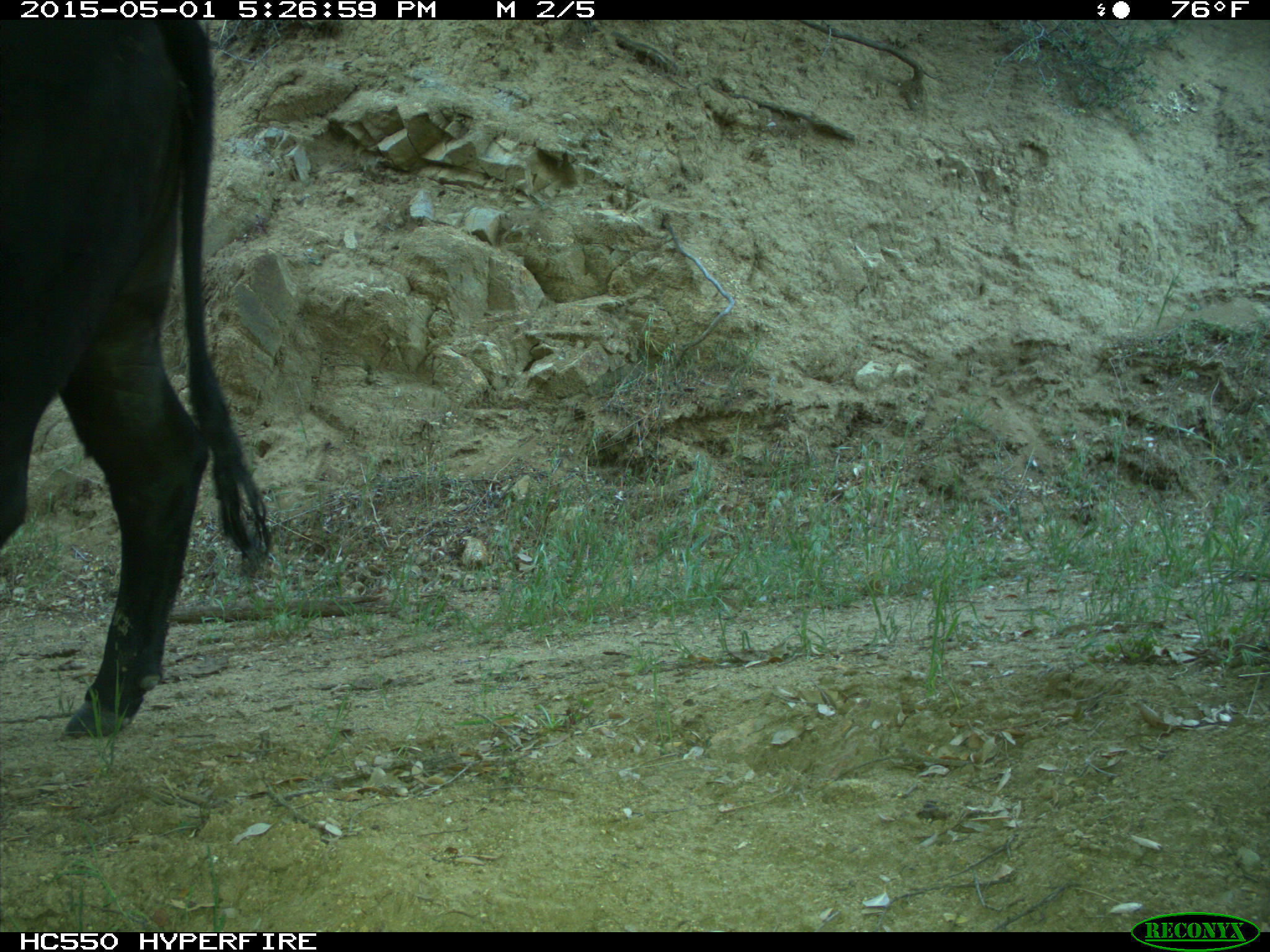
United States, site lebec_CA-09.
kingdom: Animalia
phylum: Chordata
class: Mammalia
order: Artiodactyla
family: Bovidae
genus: Bos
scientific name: Bos taurus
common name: domestic cow